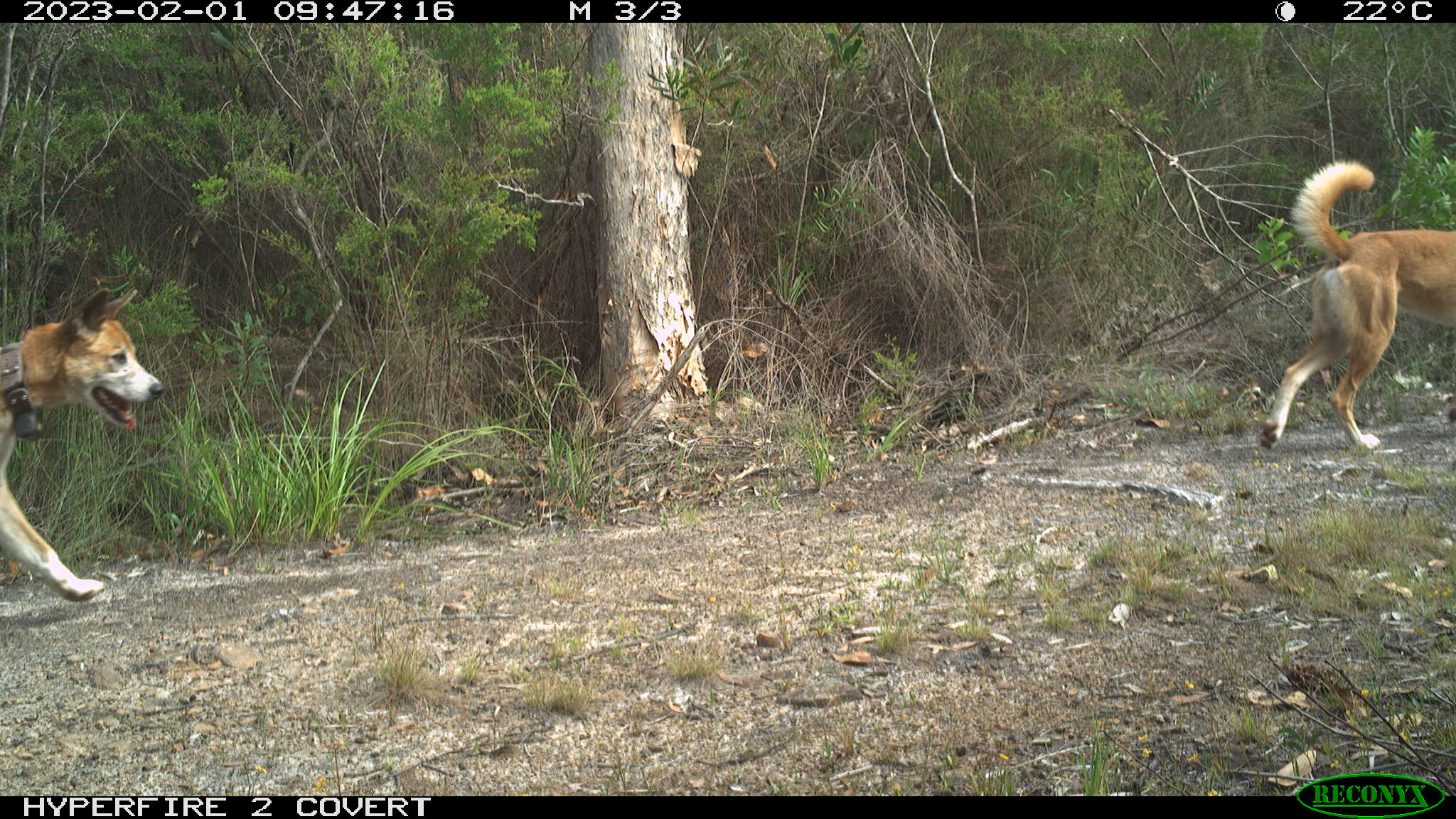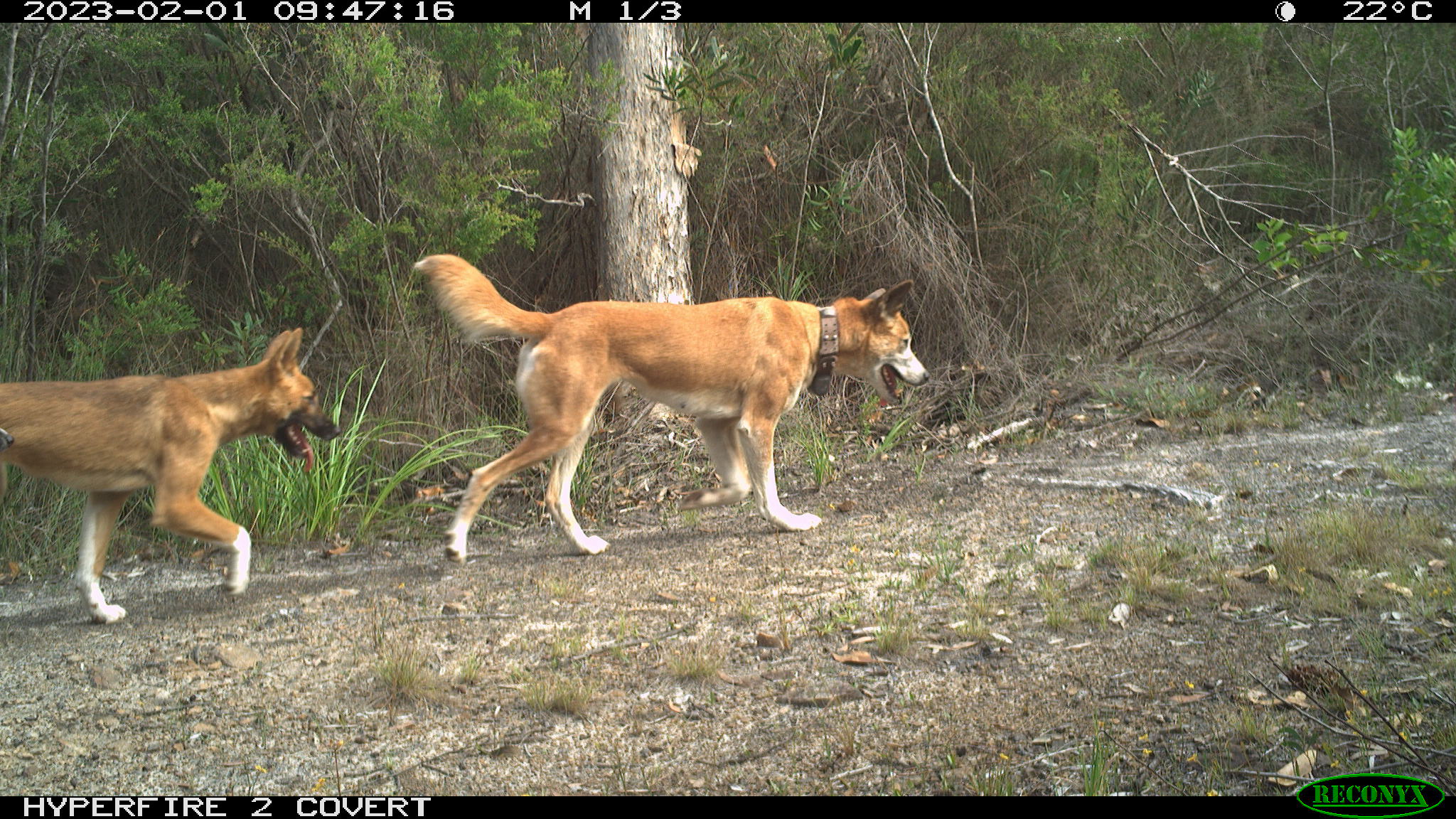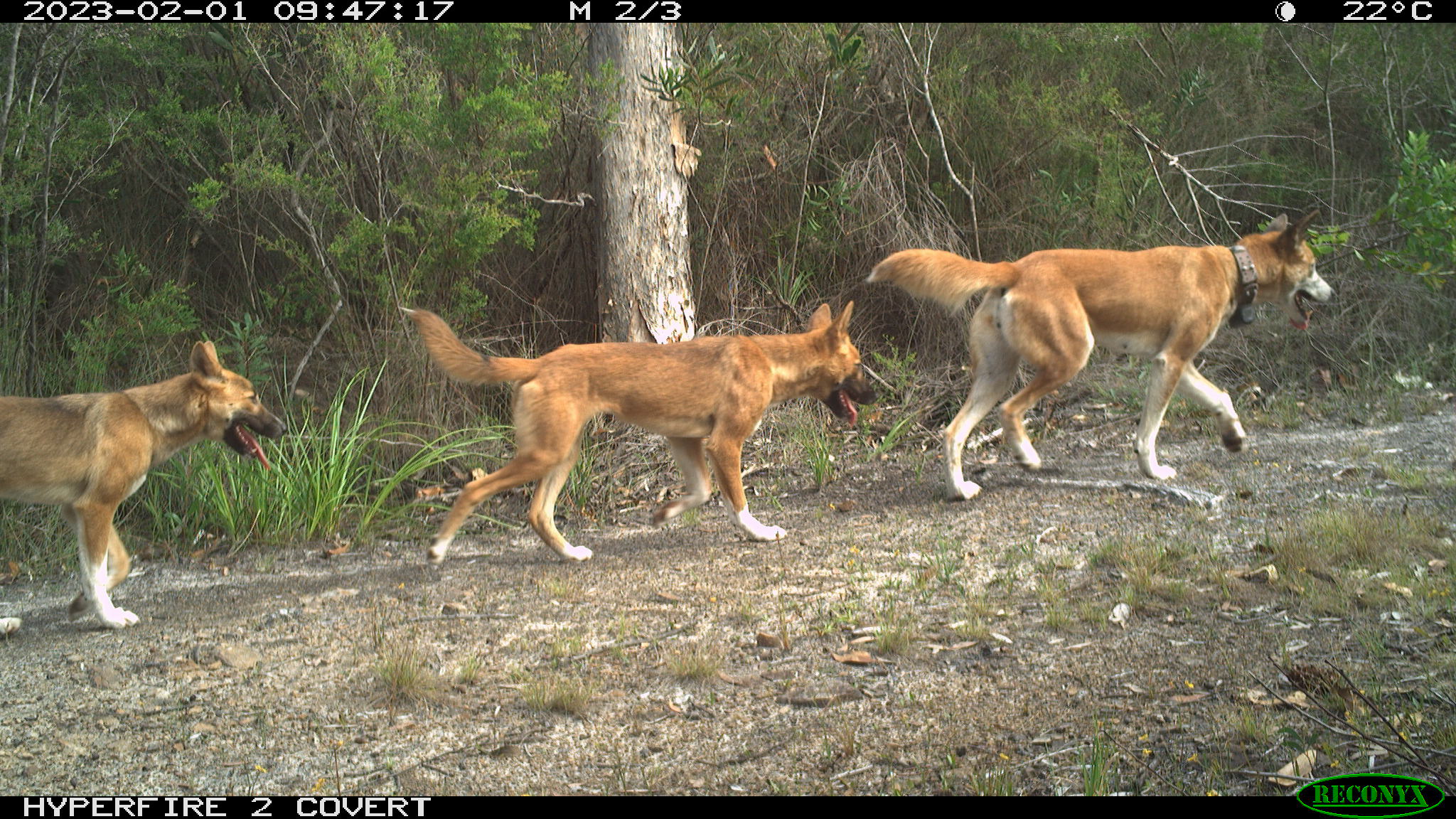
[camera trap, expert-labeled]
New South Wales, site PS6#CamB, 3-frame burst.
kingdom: Animalia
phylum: Chordata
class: Mammalia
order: Carnivora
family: Canidae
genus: Canis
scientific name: Canis familiaris dingo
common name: dingo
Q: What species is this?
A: Dingo (Canis familiaris dingo).